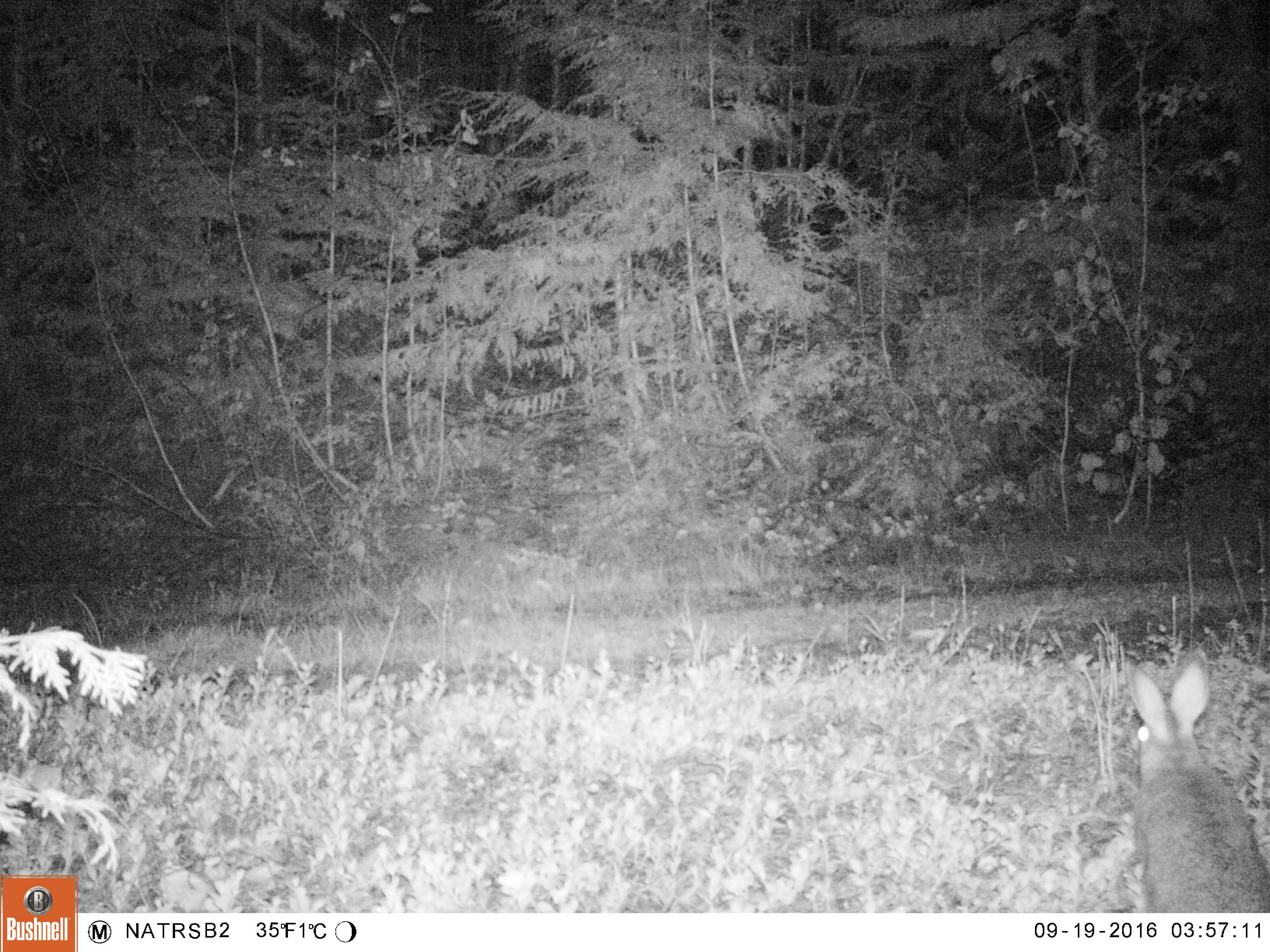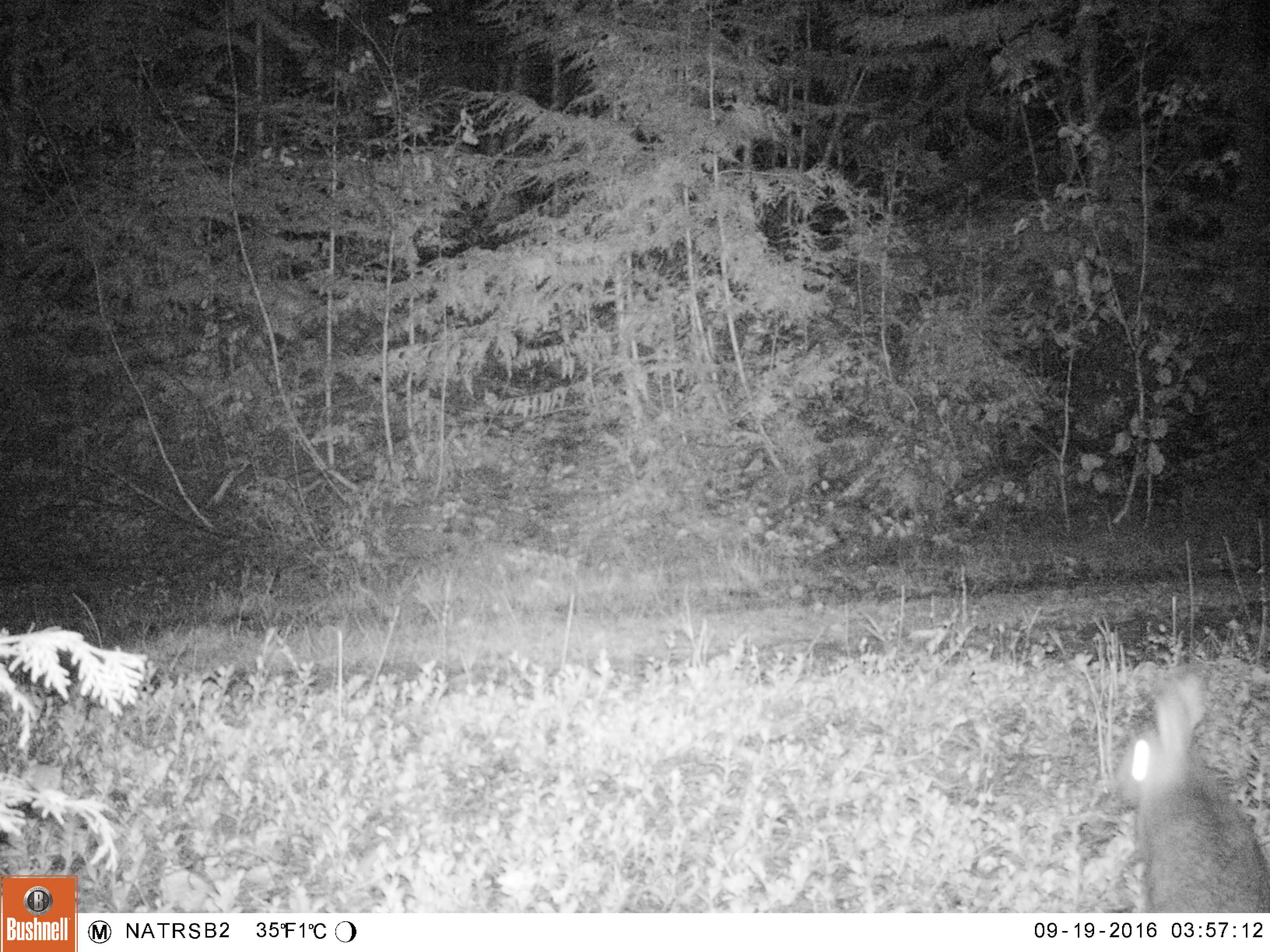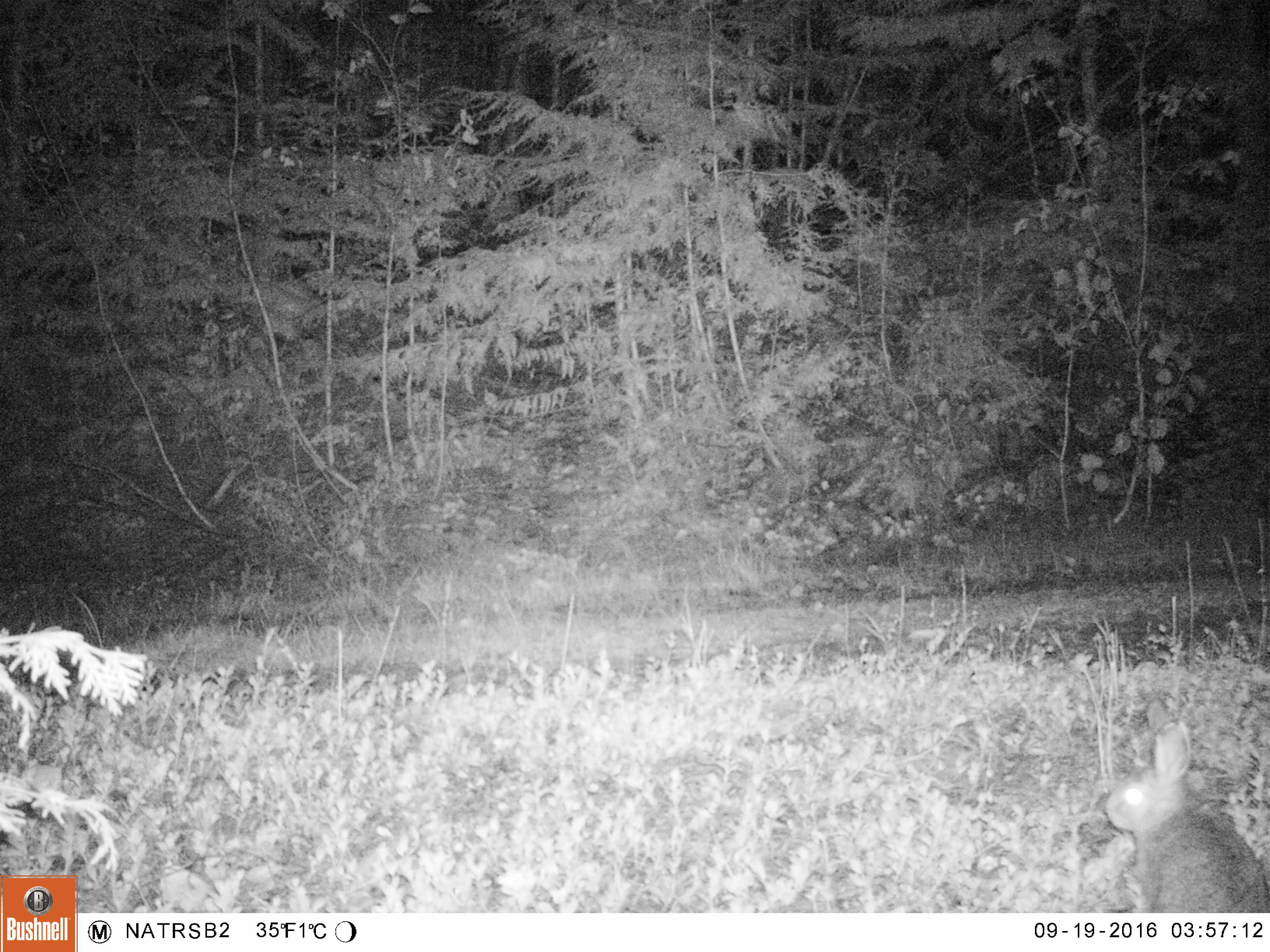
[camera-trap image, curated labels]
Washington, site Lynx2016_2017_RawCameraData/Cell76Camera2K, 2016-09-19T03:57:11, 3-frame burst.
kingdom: Animalia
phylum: Chordata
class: Mammalia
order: Lagomorpha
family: Leporidae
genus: Lepus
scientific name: Lepus americanus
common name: snowshoe hare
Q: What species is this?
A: Lepus americanus (snowshoe hare).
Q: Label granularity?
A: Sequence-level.